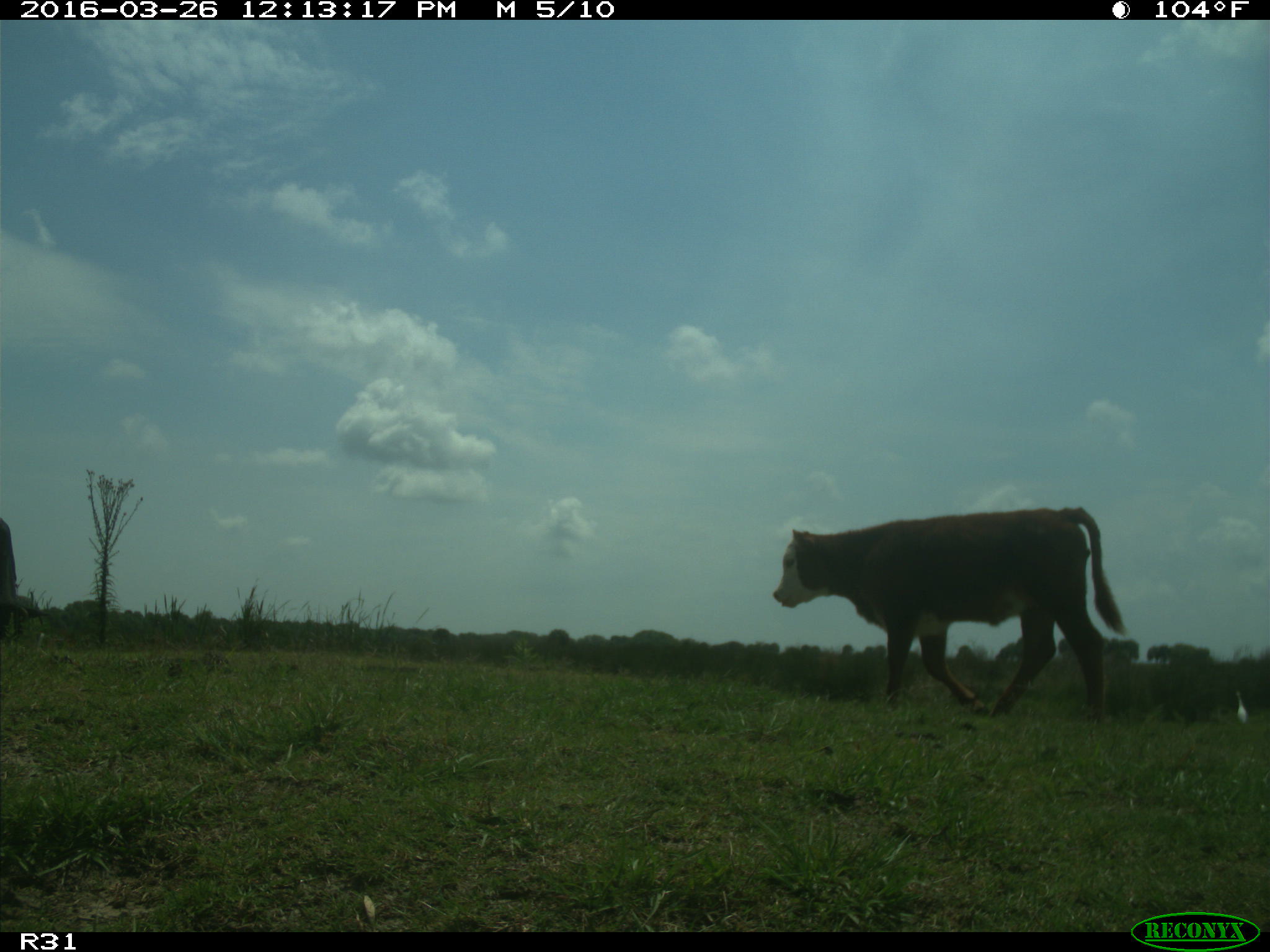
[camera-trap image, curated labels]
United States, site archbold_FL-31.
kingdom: Animalia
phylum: Chordata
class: Mammalia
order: Artiodactyla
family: Bovidae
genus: Bos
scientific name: Bos taurus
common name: domestic cow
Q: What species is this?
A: Bos taurus (domestic cow).